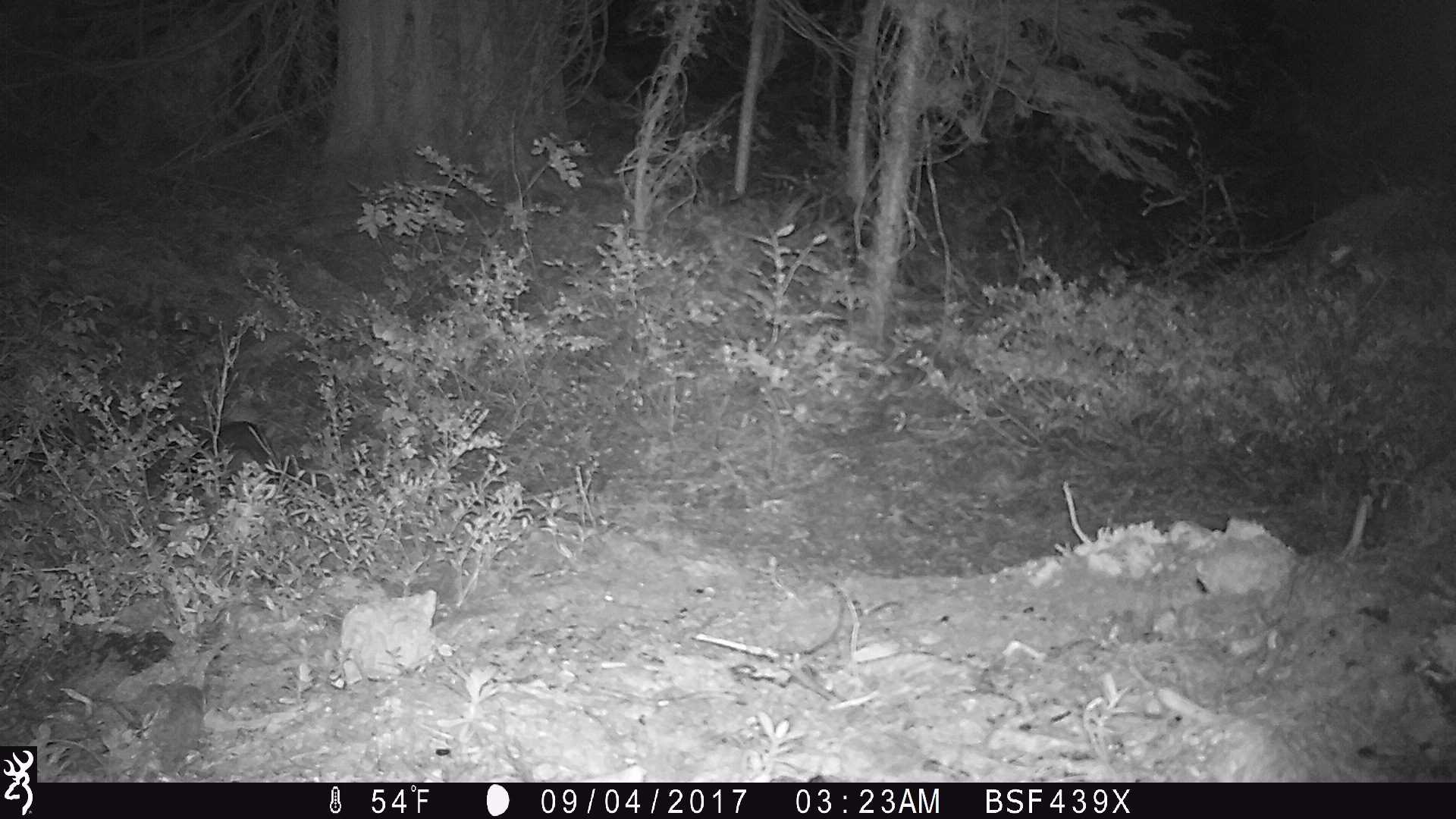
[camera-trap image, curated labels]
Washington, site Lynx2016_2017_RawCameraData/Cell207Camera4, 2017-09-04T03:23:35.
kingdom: Animalia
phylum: Chordata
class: Mammalia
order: Lagomorpha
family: Leporidae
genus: Lepus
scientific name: Lepus americanus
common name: snowshoe hare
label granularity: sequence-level